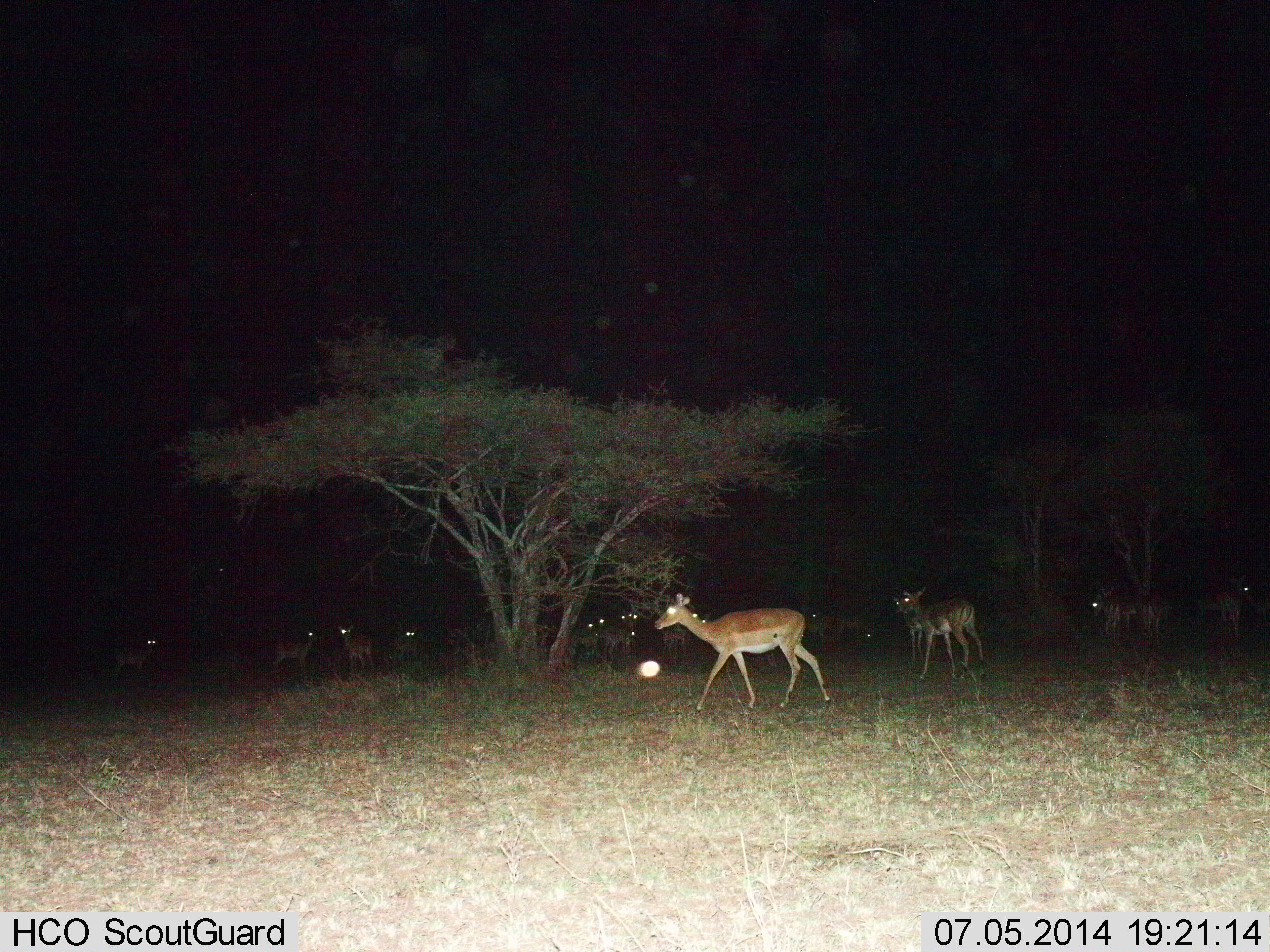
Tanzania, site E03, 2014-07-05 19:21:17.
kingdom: Animalia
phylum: Chordata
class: Mammalia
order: Artiodactyla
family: Bovidae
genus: Aepyceros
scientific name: Aepyceros melampus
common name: impala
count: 11-50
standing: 90%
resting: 0%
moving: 70%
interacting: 10%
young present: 0%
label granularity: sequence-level